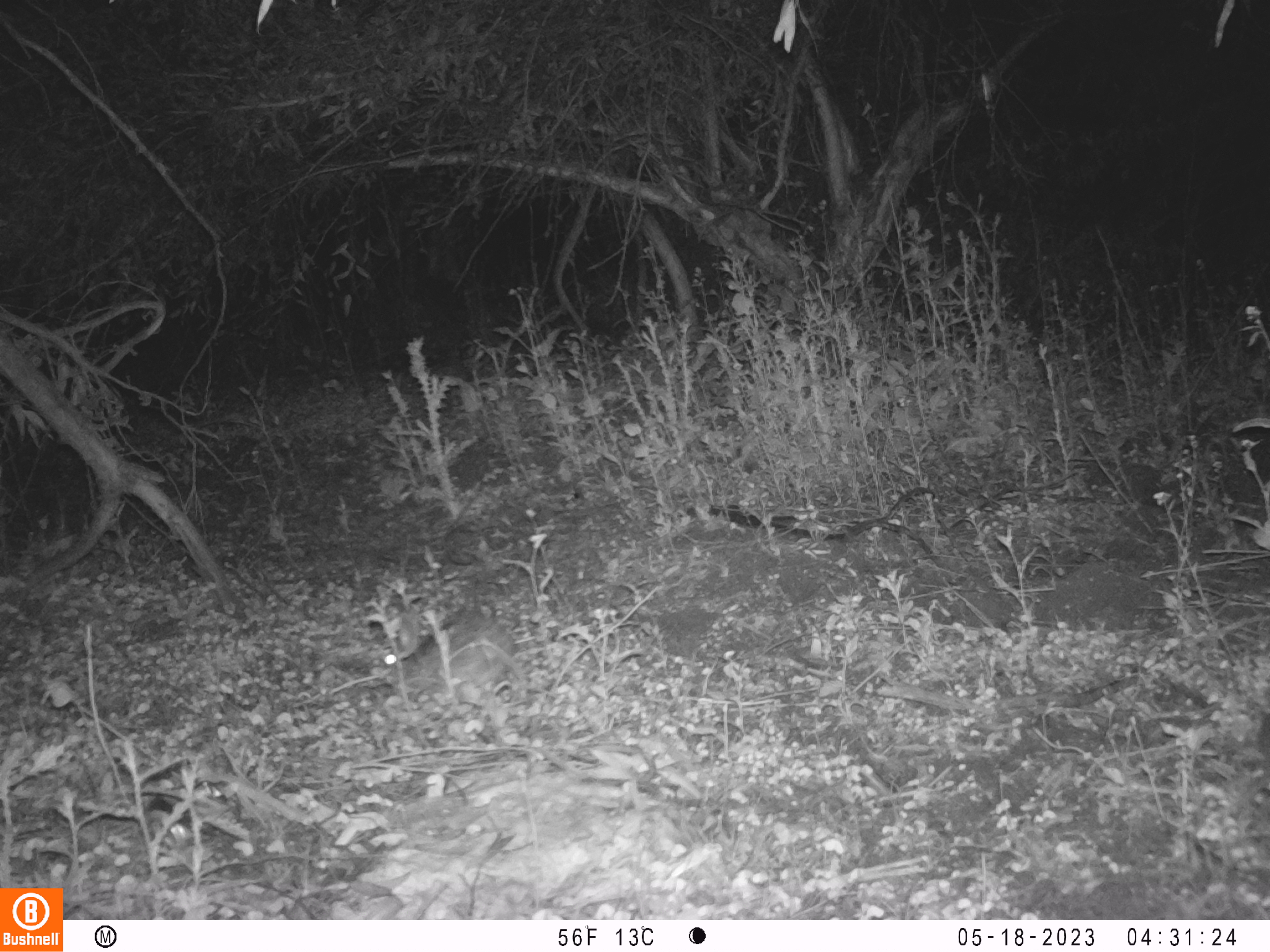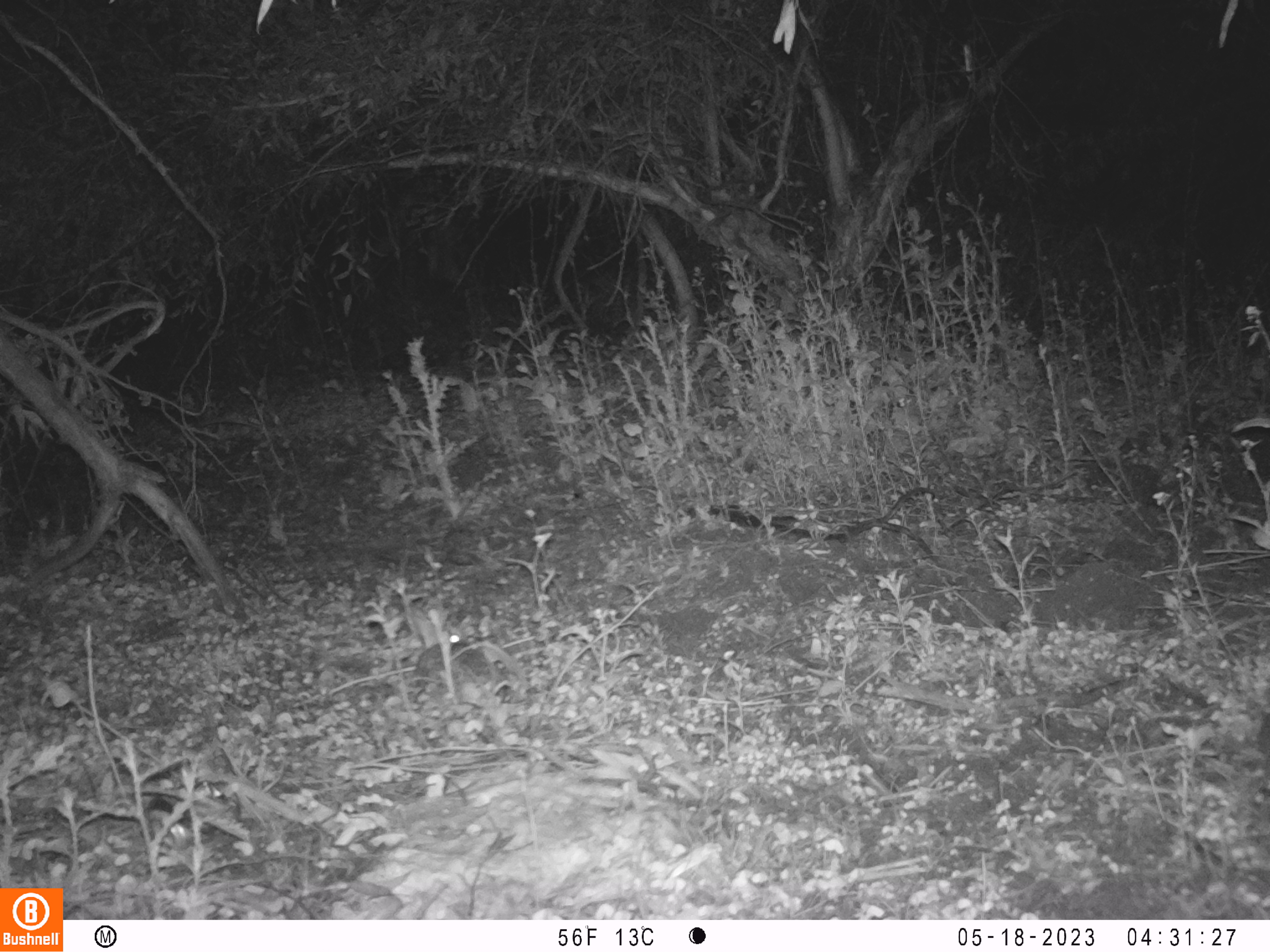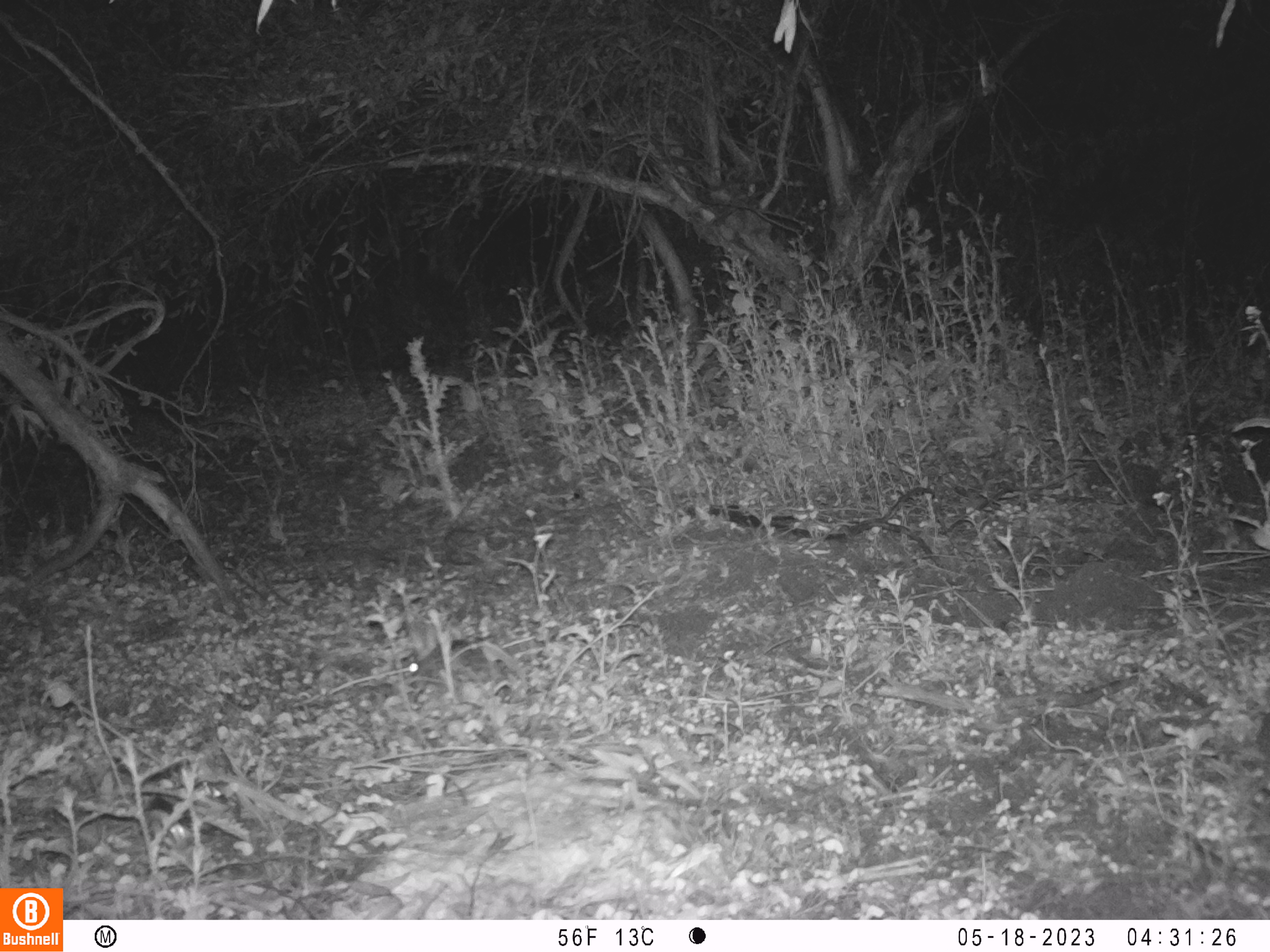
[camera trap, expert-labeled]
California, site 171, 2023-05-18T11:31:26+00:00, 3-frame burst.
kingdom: Animalia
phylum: Chordata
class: Mammalia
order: Lagomorpha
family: Leporidae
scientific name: Leporidae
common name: rabbit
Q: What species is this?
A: Rabbit (Leporidae).